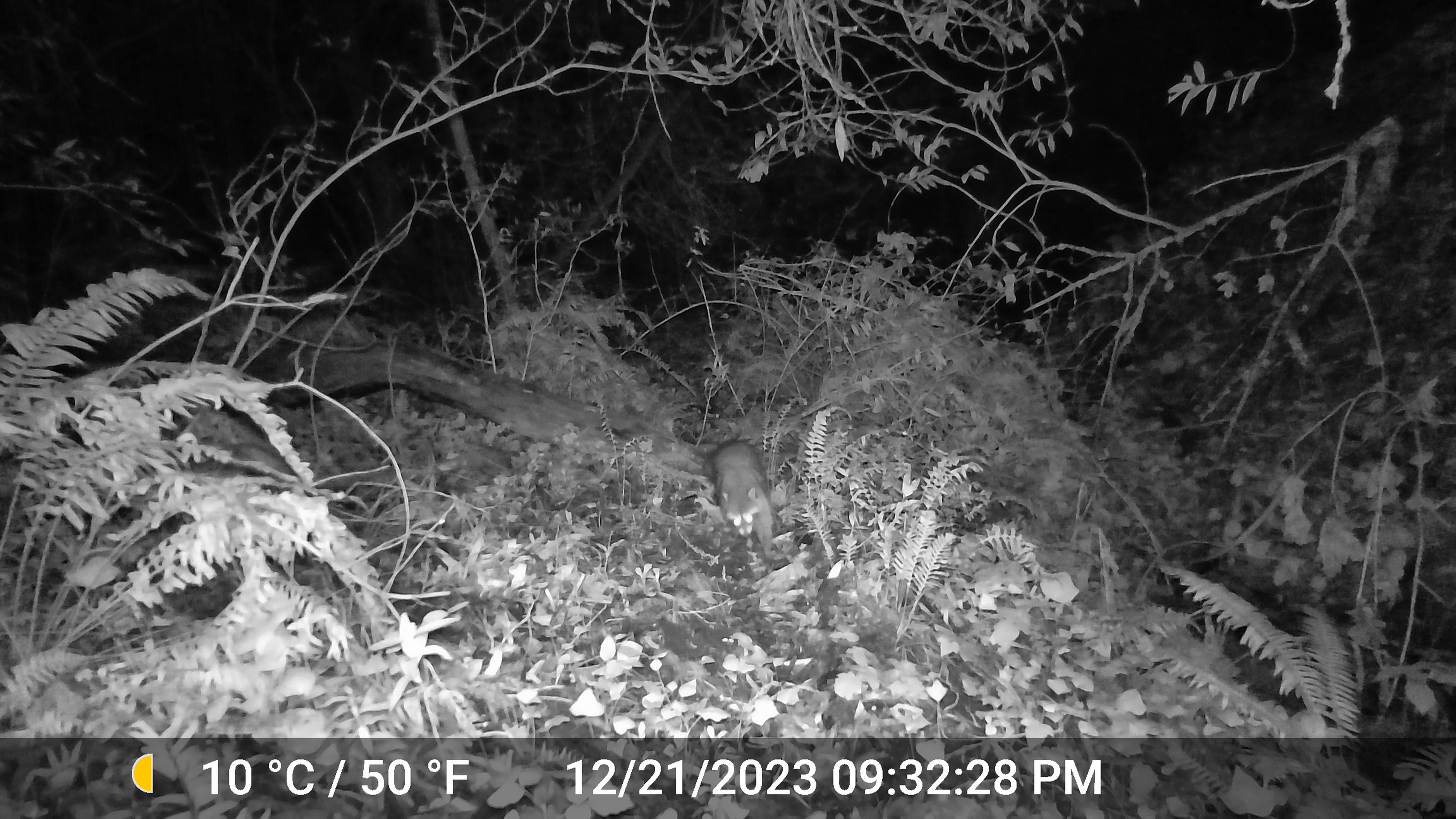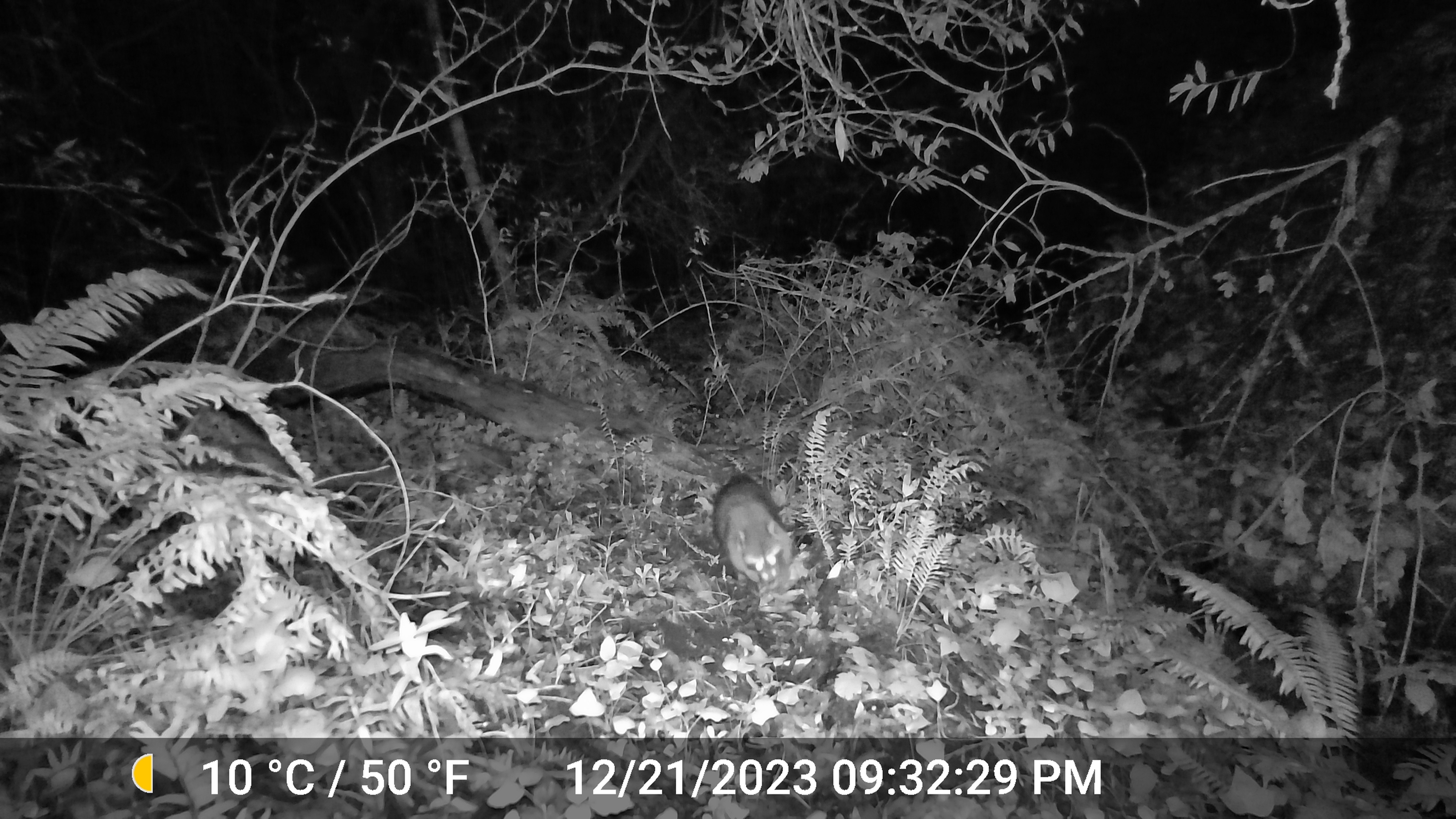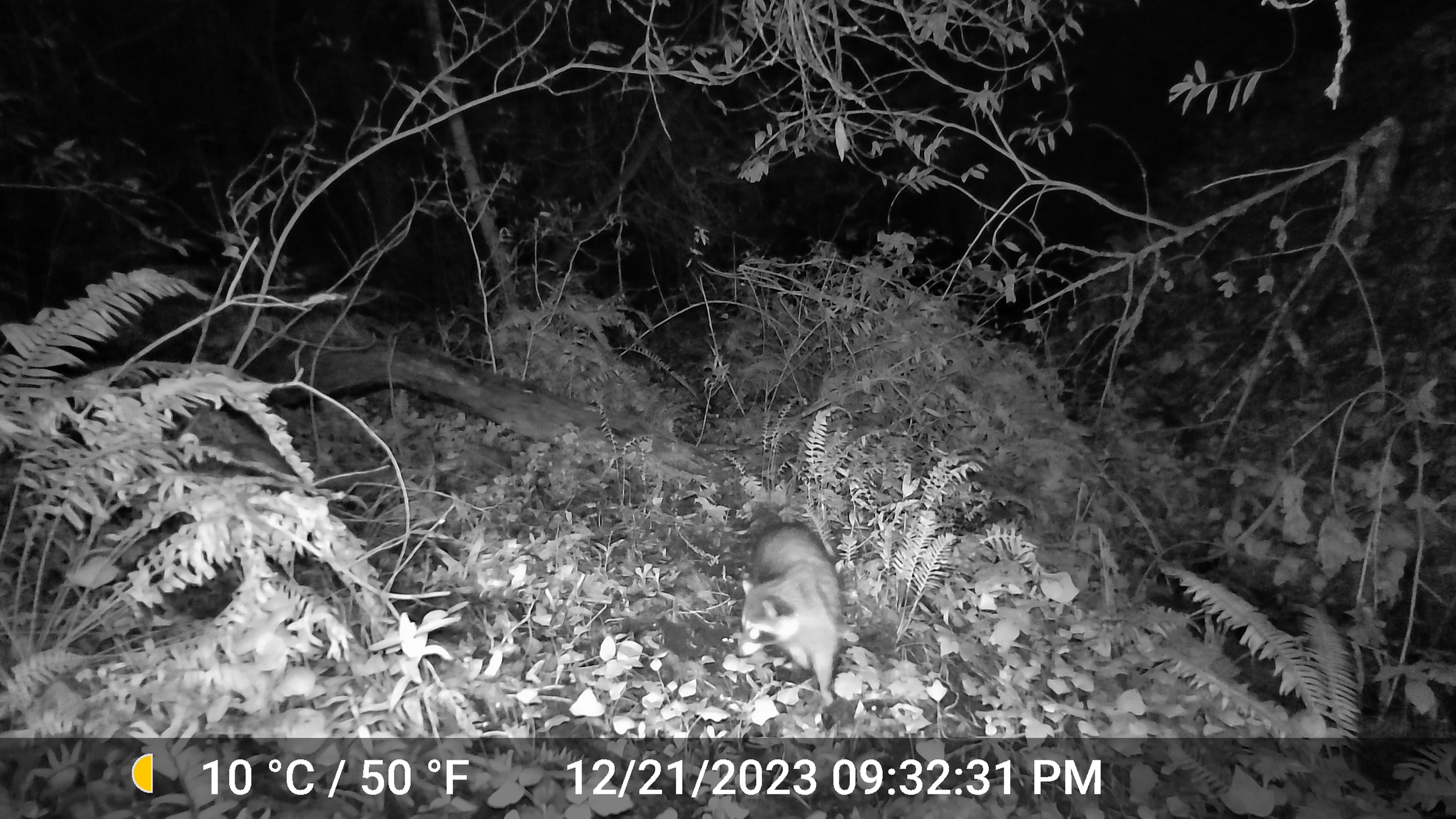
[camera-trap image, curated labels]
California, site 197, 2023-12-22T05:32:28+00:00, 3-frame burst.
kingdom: Animalia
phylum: Chordata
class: Mammalia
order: Carnivora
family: Procyonidae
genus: Procyon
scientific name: Procyon lotor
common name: raccoon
Raccoon (Procyon lotor).